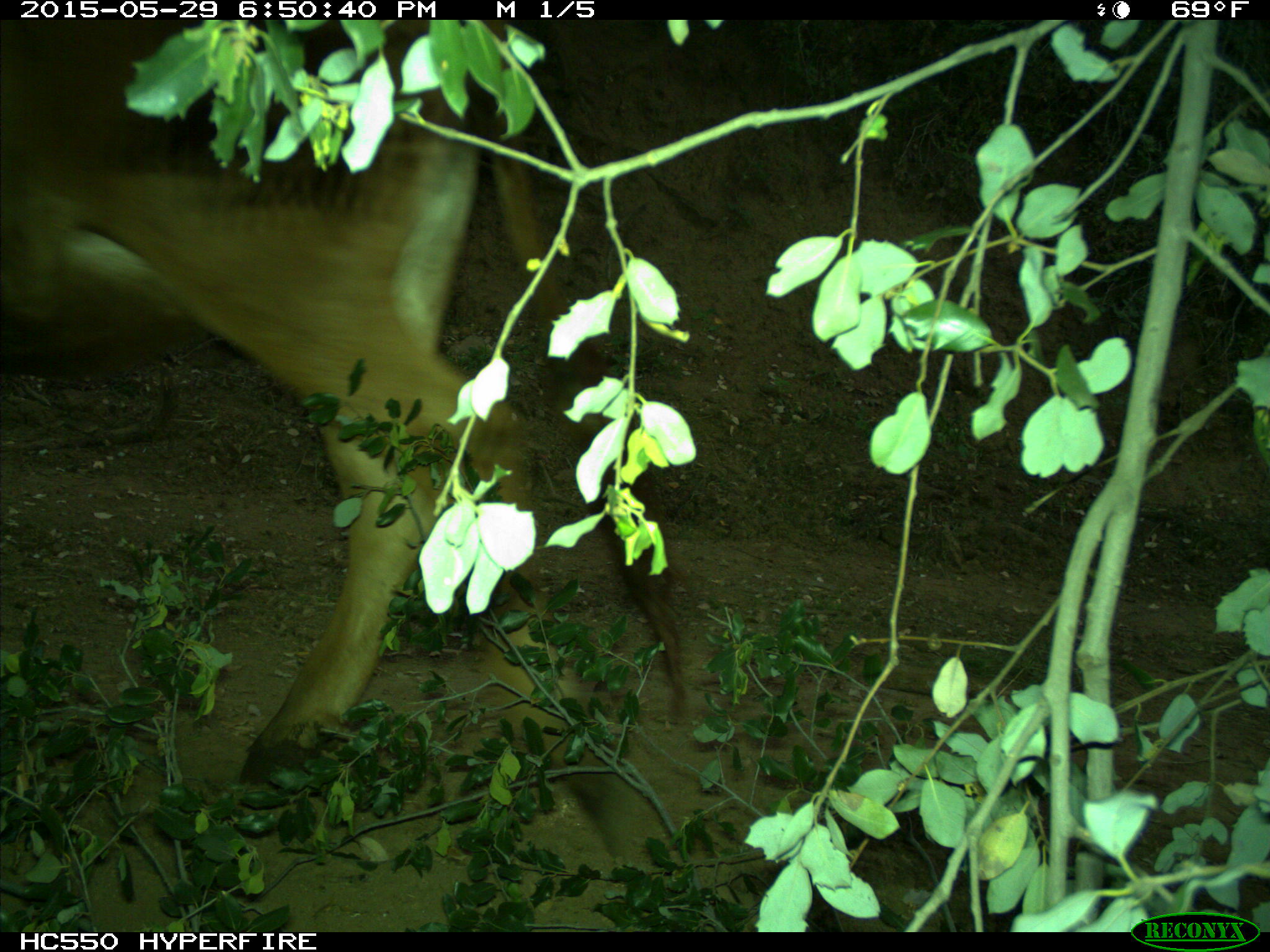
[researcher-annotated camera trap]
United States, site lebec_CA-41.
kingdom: Animalia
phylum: Chordata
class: Mammalia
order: Artiodactyla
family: Bovidae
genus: Bos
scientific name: Bos taurus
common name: domestic cow